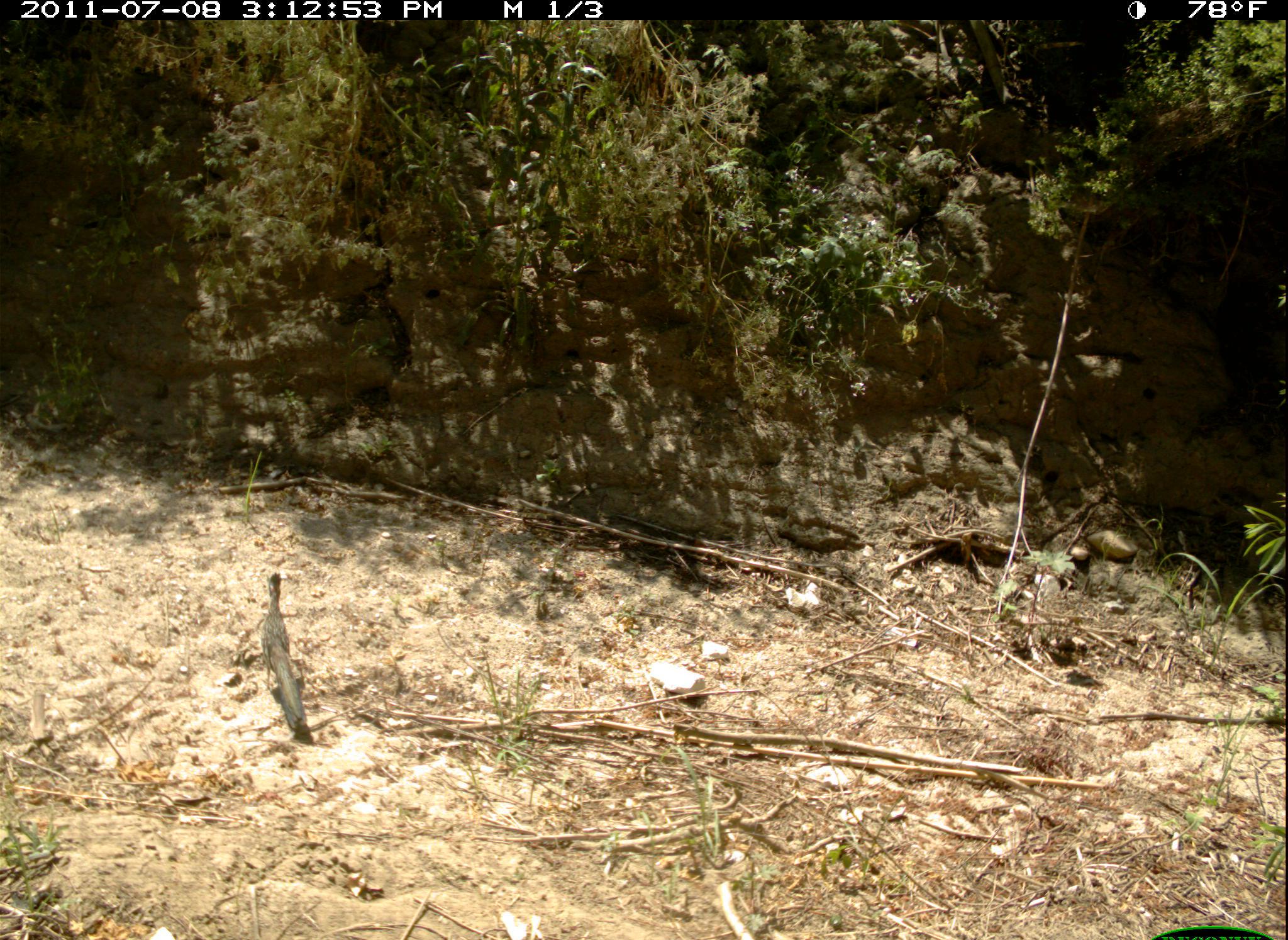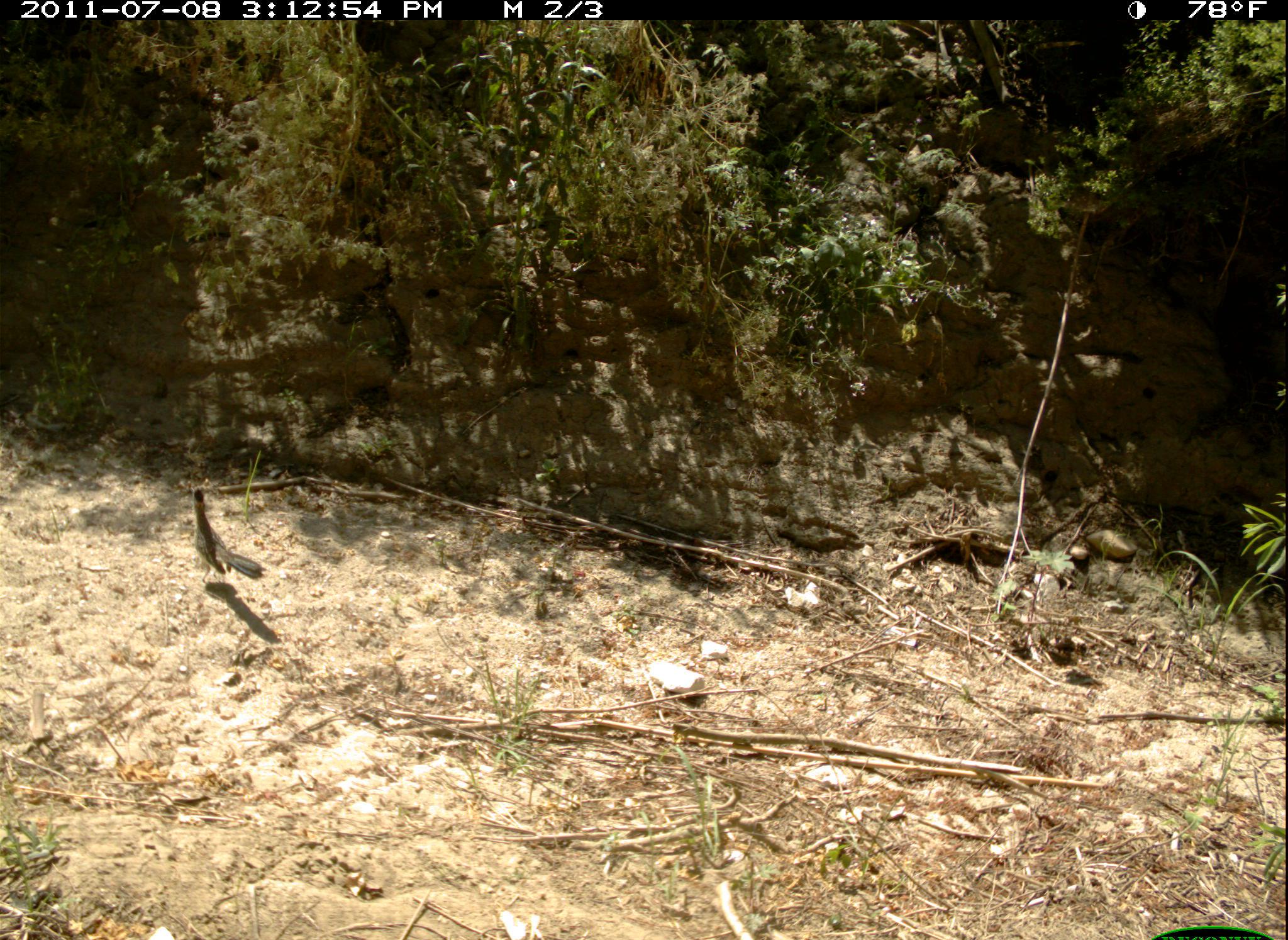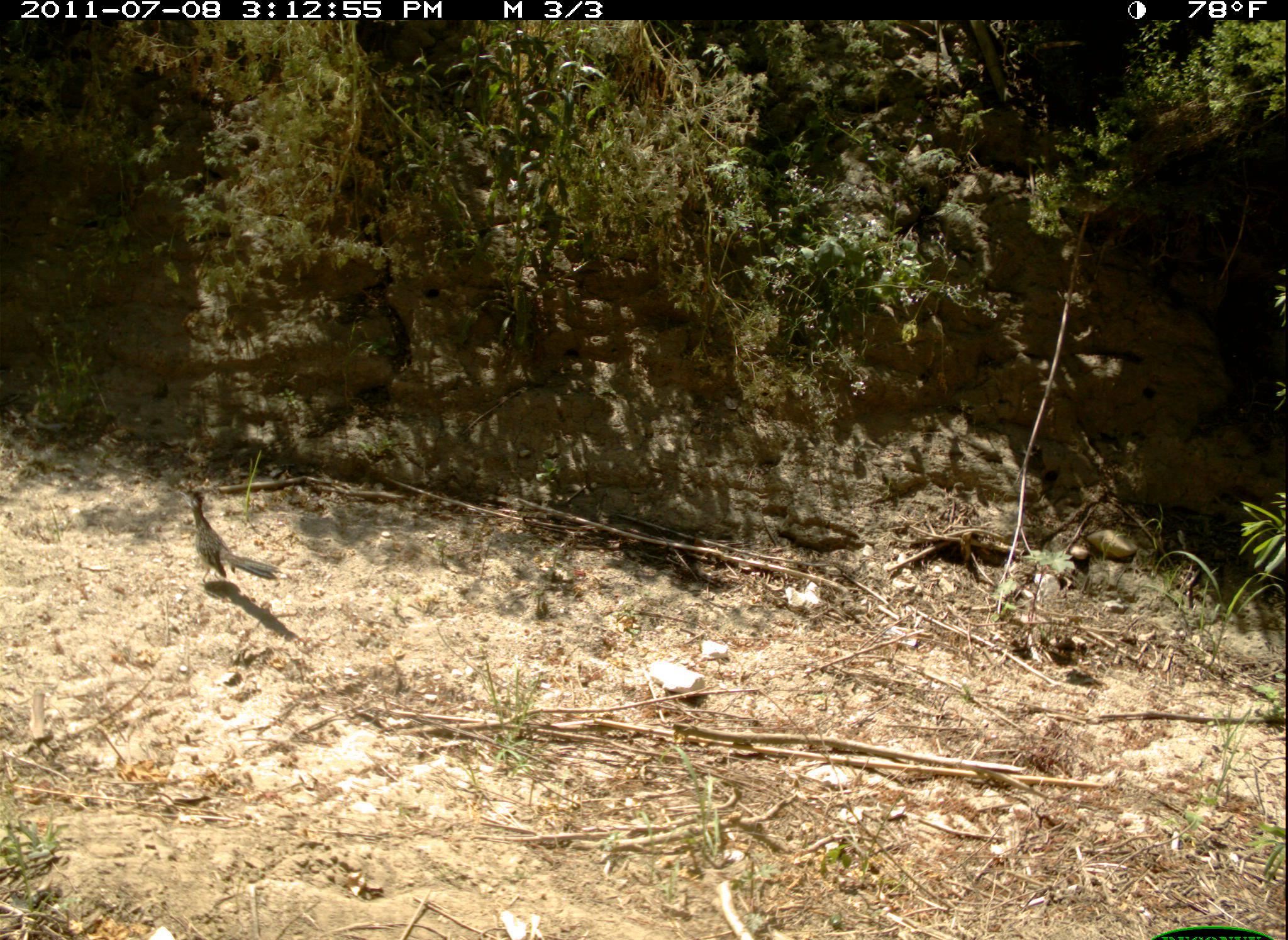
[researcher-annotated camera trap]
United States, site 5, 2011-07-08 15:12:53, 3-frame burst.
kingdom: Animalia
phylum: Chordata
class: Aves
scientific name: Aves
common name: bird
Bird (Aves).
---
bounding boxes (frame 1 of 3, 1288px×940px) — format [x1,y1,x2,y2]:
bird: [260,572,310,740]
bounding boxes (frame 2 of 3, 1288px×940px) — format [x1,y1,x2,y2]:
bird: [189,487,268,588]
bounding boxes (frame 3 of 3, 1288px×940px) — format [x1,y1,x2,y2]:
bird: [179,490,294,591]